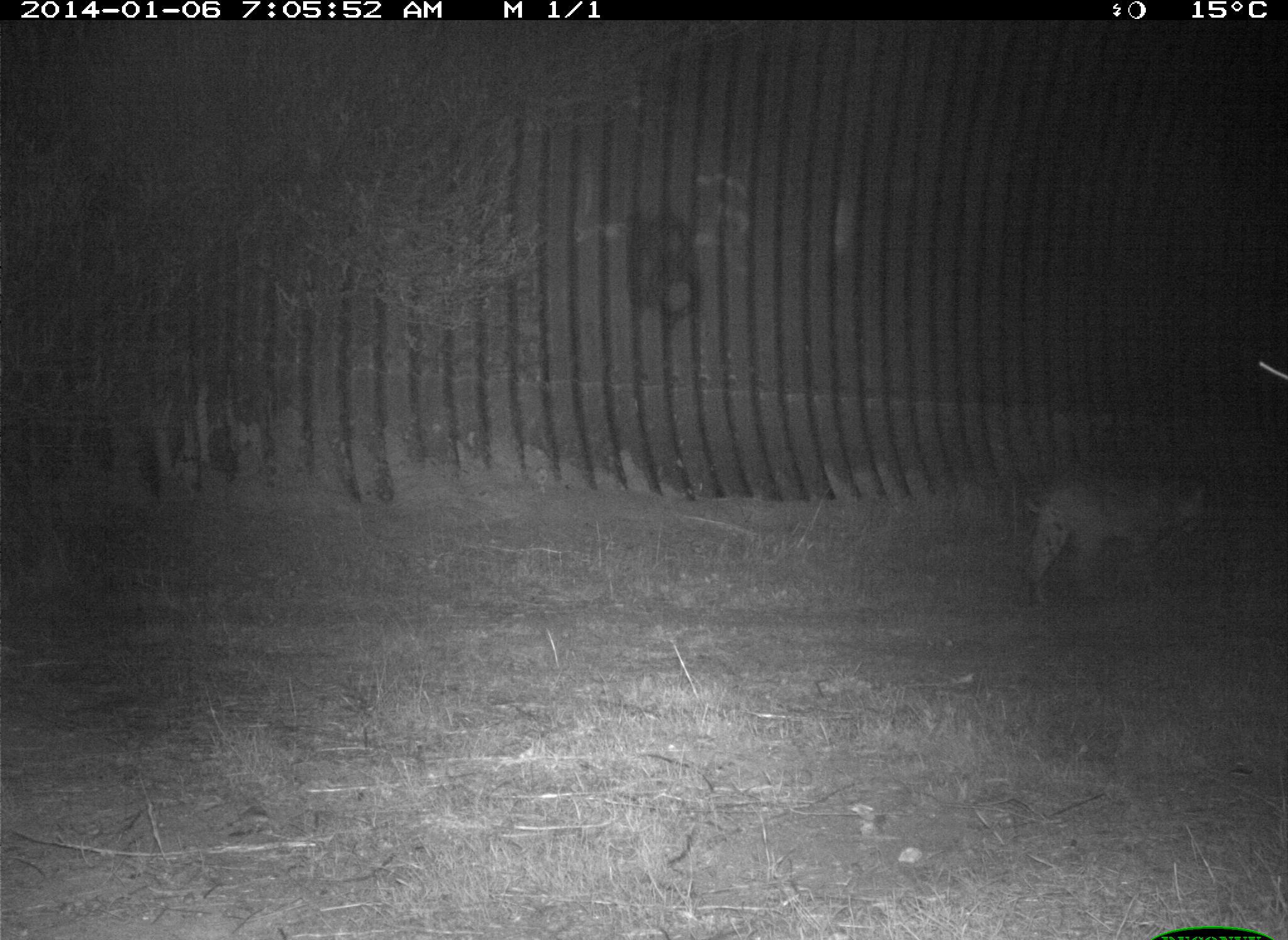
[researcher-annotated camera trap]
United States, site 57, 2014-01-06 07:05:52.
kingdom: Animalia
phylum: Chordata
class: Mammalia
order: Carnivora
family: Felidae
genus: Lynx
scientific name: Lynx rufus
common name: bobcat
Bobcat (Lynx rufus).